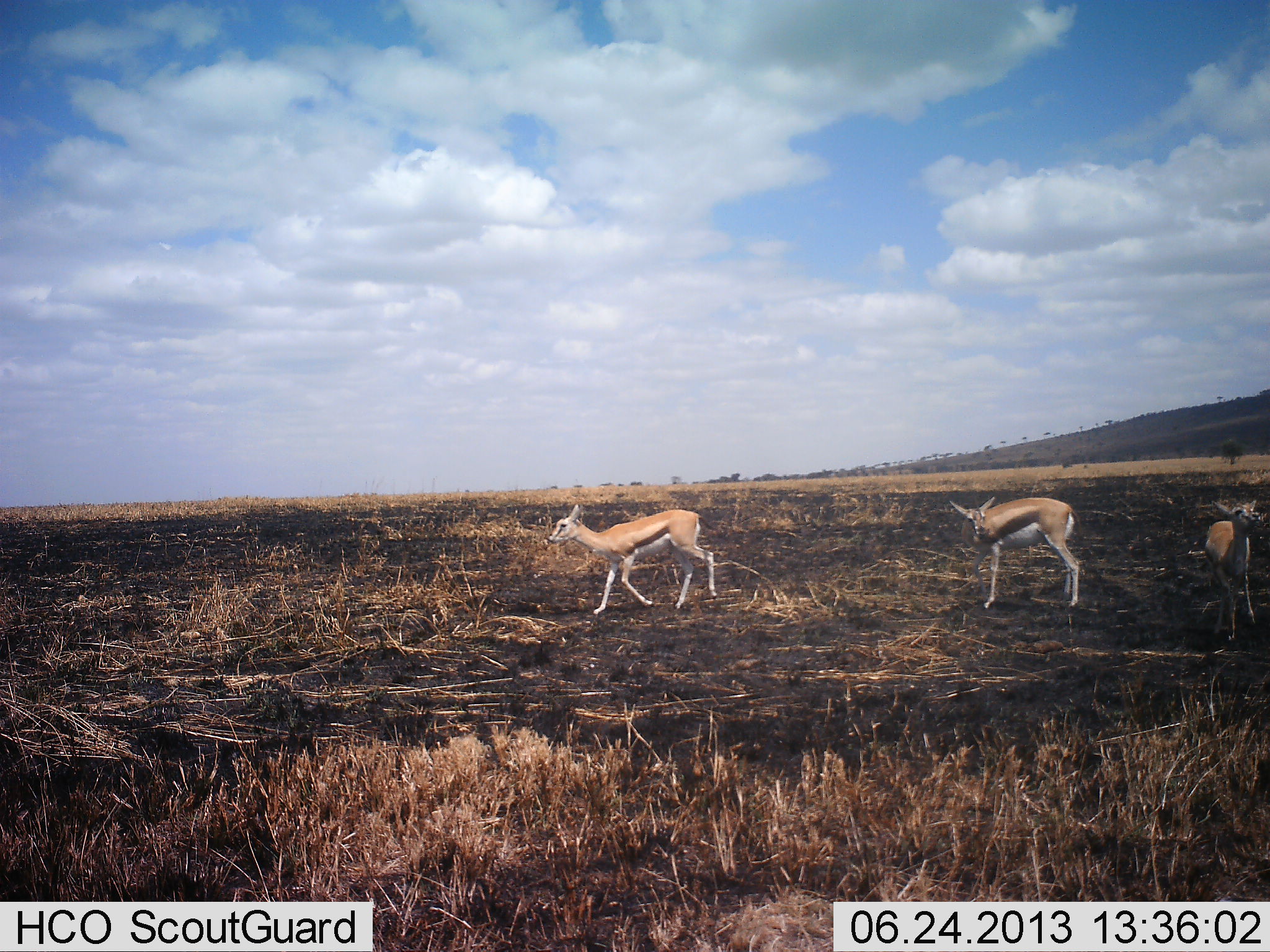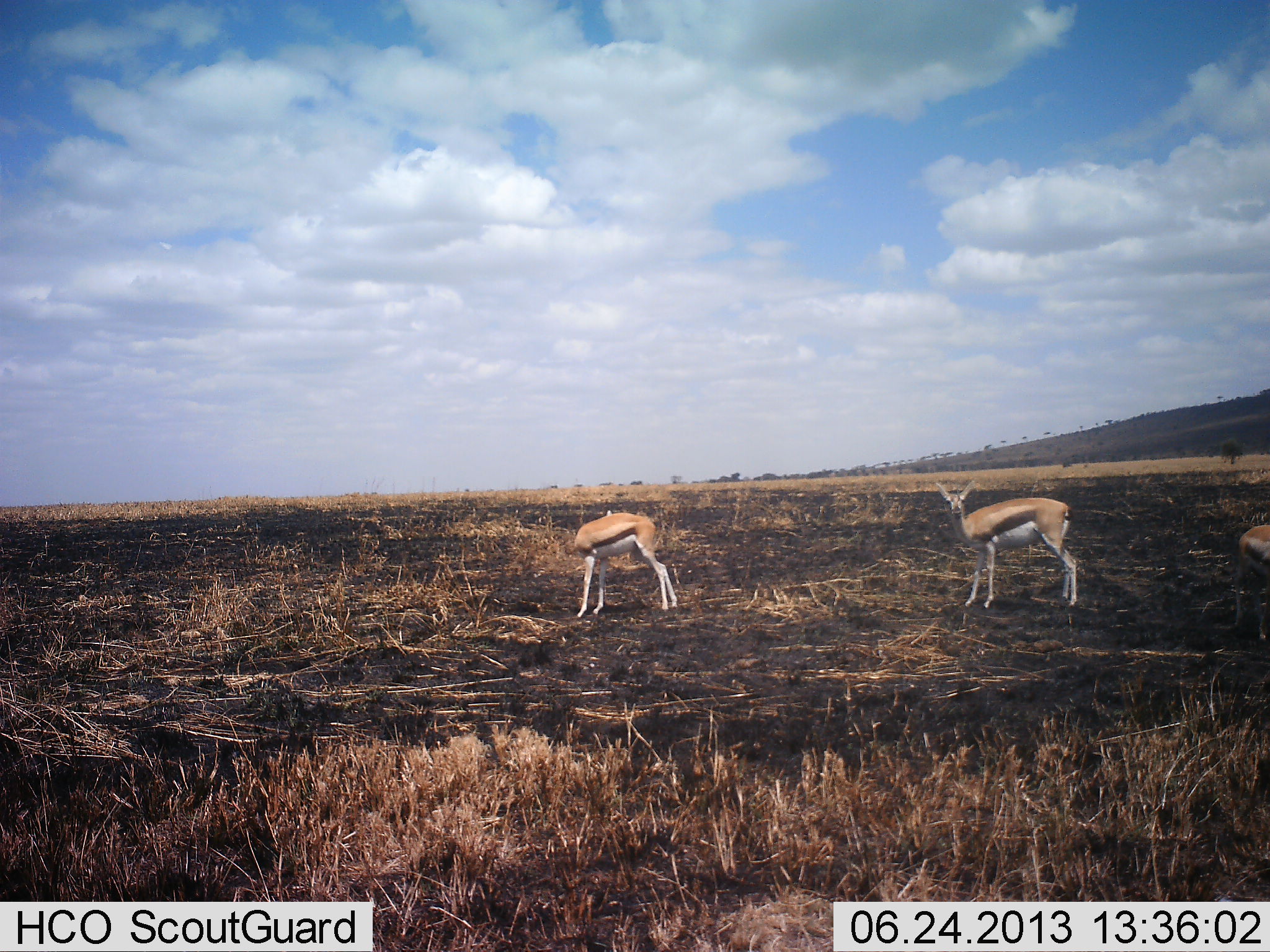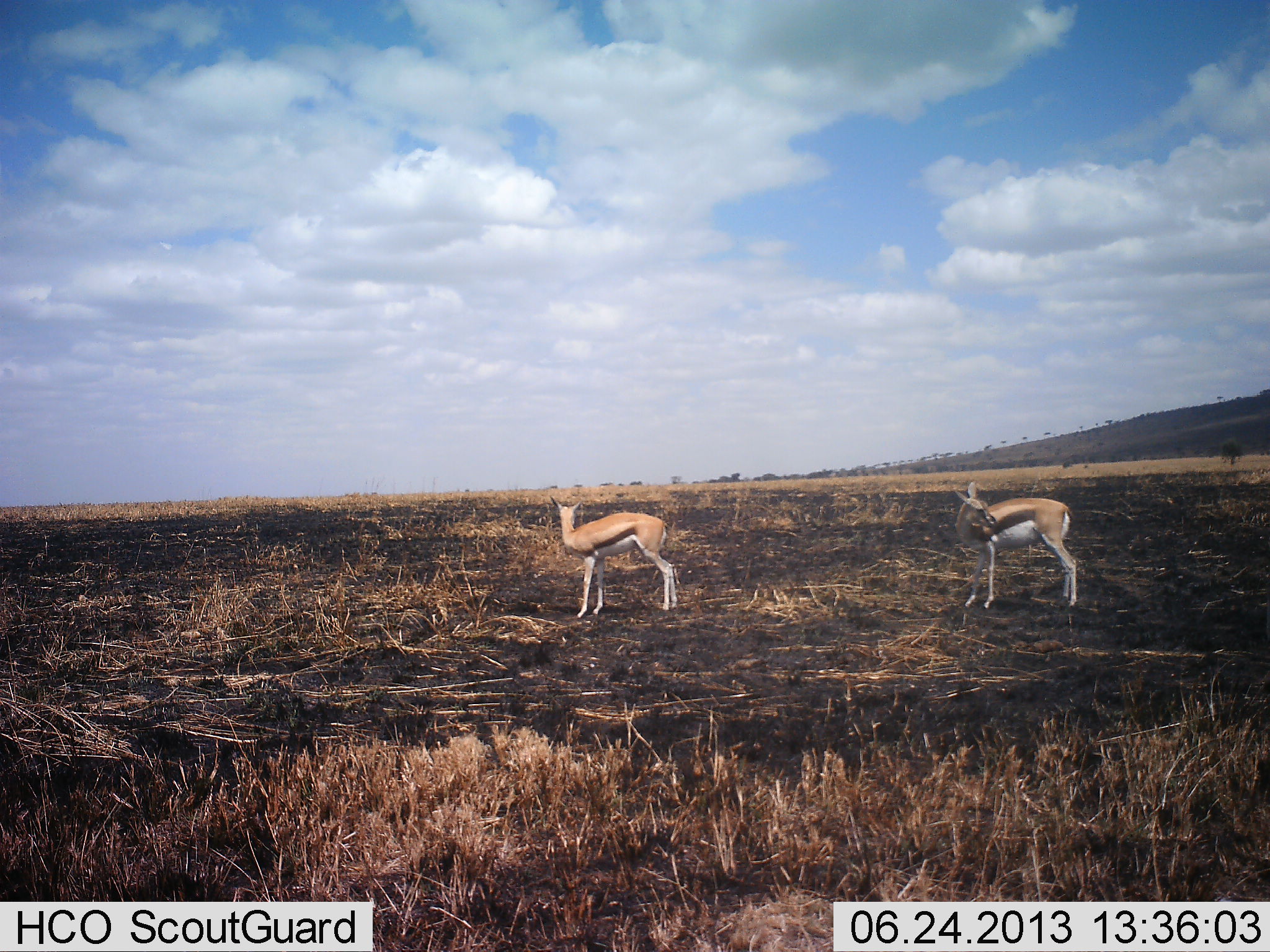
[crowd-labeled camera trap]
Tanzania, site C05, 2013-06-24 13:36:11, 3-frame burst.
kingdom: Animalia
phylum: Chordata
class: Mammalia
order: Artiodactyla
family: Bovidae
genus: Eudorcas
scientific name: Eudorcas thomsonii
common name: thomson's gazelle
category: gazellethomsons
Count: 3.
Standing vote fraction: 96%.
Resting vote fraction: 0%.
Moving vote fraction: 50%.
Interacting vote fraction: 8%.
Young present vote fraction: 0%.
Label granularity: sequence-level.